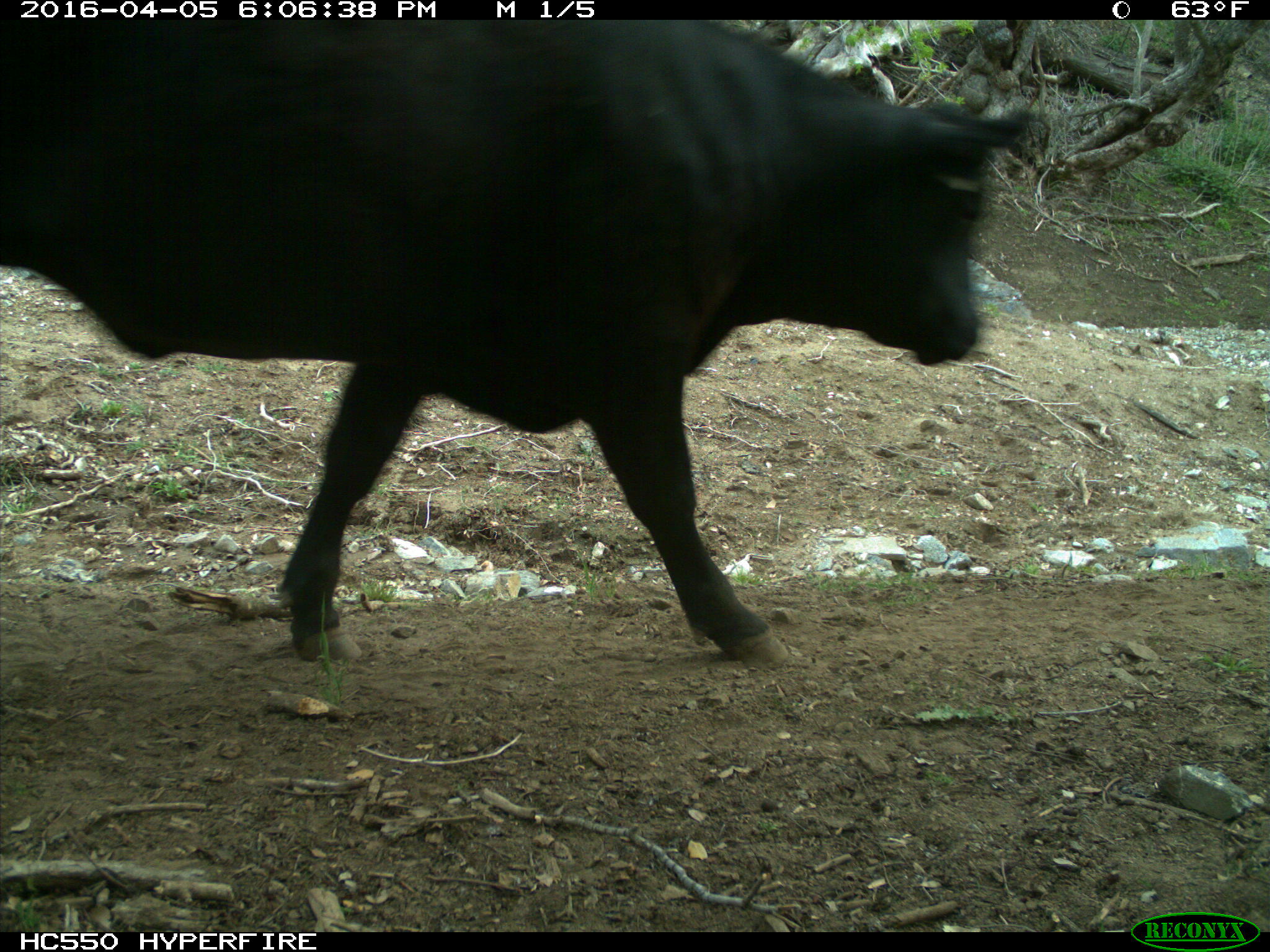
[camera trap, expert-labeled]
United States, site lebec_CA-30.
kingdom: Animalia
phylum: Chordata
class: Mammalia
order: Artiodactyla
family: Bovidae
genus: Bos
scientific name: Bos taurus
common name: domestic cow